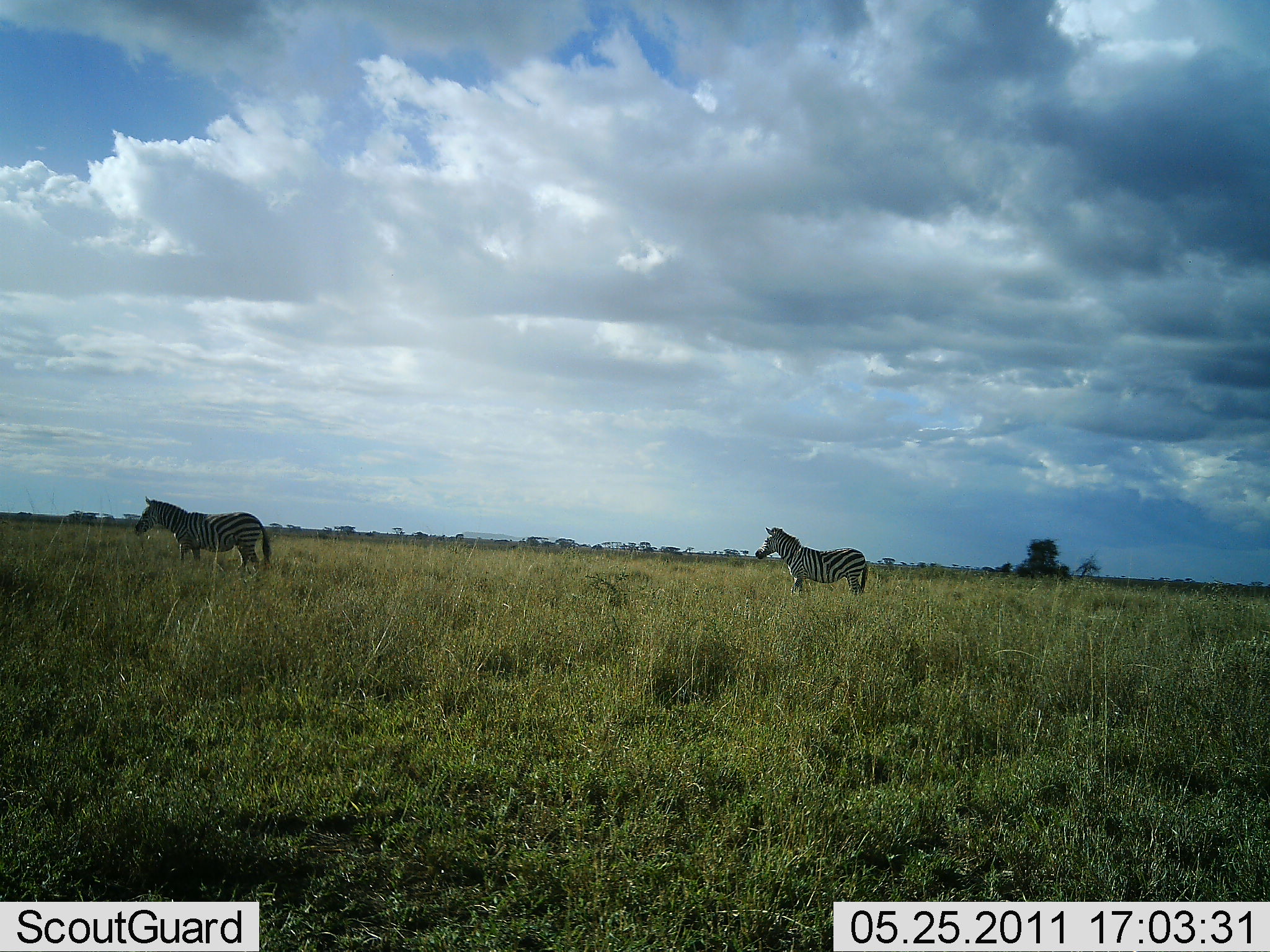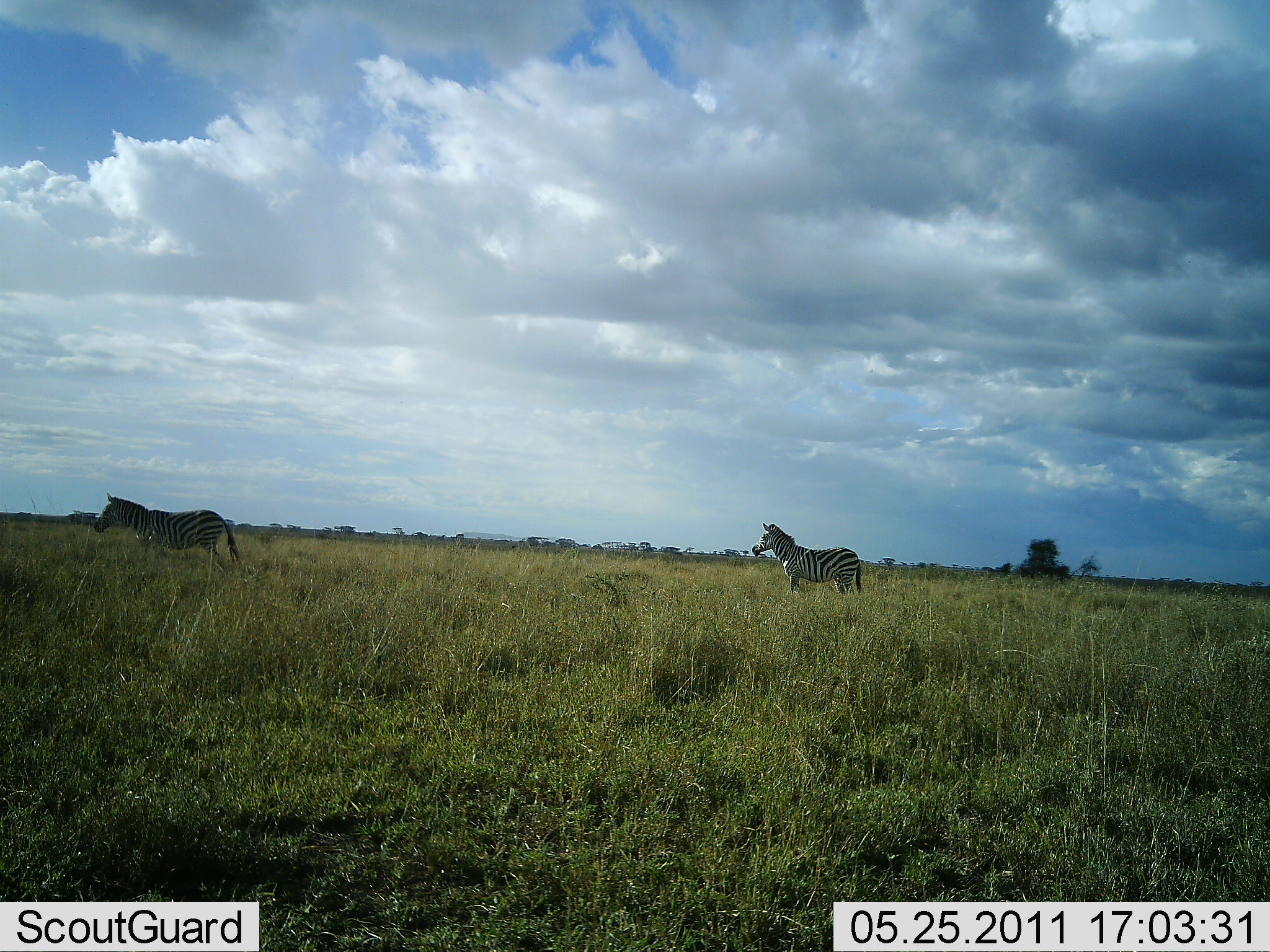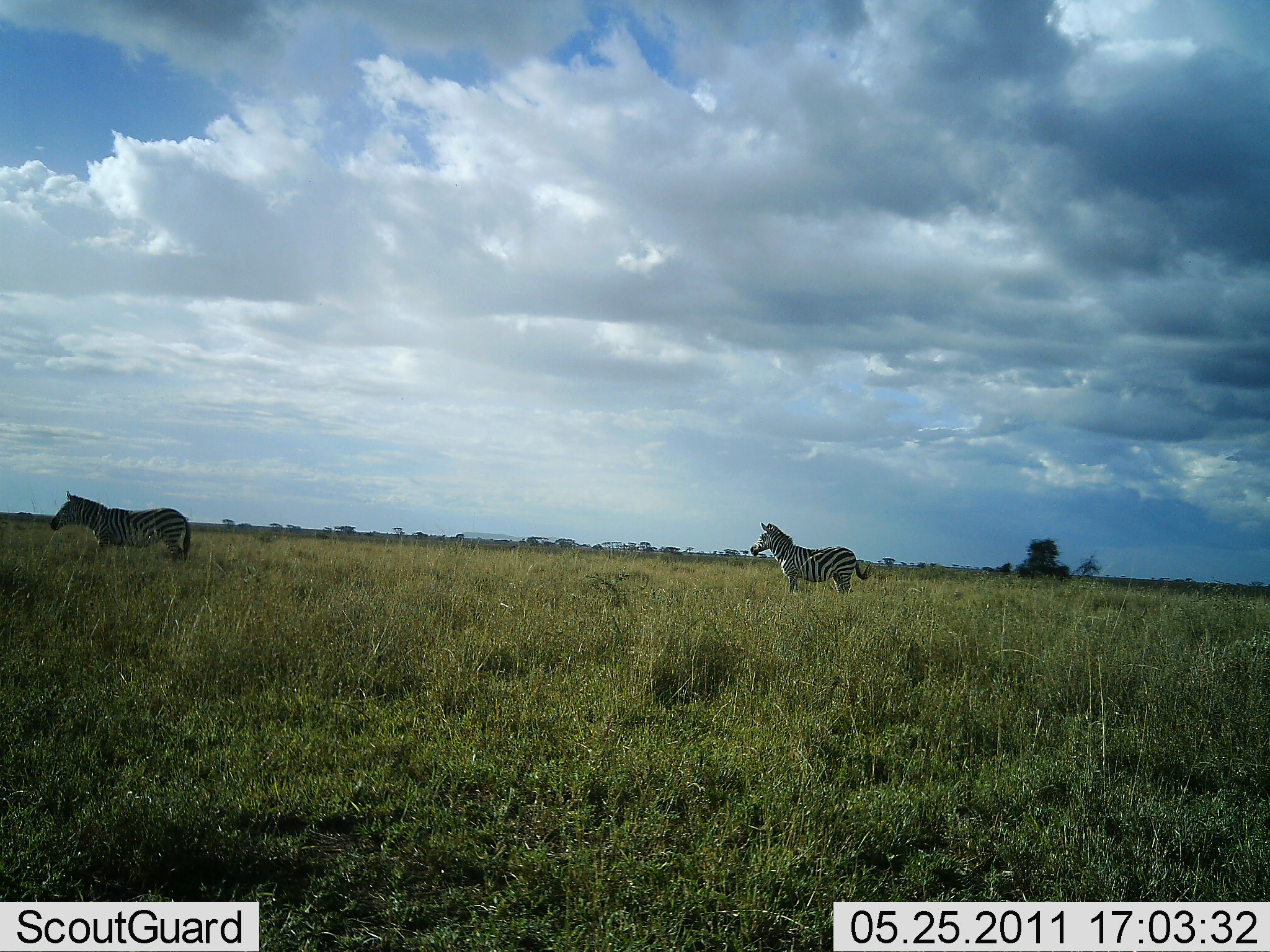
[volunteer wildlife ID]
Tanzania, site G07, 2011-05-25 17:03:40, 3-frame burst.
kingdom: Animalia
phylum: Chordata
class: Mammalia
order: Perissodactyla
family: Equidae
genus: Equus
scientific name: Equus quagga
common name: plains zebra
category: zebra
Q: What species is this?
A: Zebra (plains zebra) (Equus quagga).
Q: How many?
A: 2.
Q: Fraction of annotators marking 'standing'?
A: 30%.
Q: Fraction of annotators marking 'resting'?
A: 10%.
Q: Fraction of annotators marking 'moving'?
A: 90%.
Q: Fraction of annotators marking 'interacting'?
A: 0%.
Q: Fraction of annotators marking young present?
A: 0%.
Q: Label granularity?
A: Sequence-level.